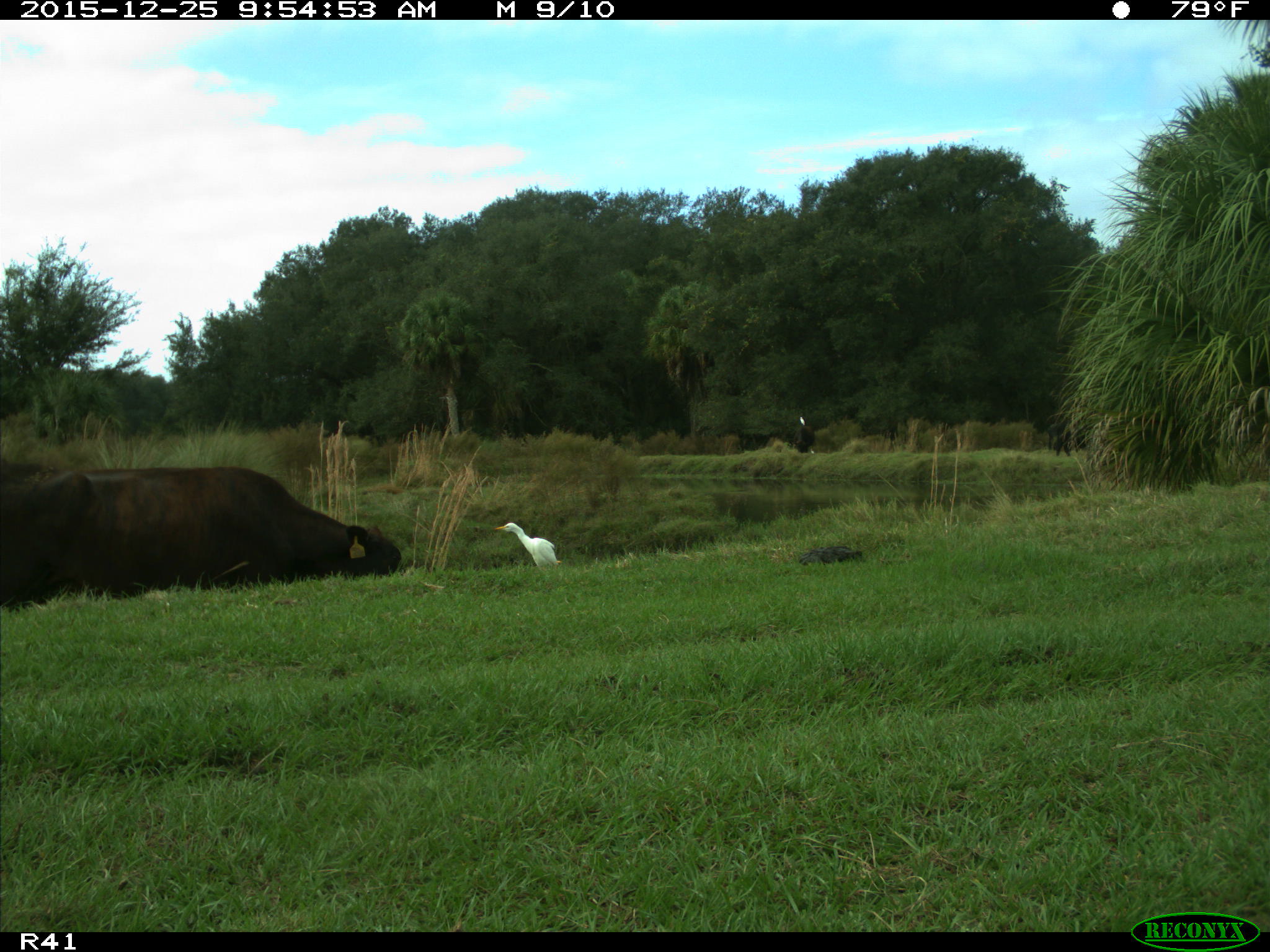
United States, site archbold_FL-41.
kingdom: Animalia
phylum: Chordata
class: Mammalia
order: Artiodactyla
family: Bovidae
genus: Bos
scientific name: Bos taurus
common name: domestic cow